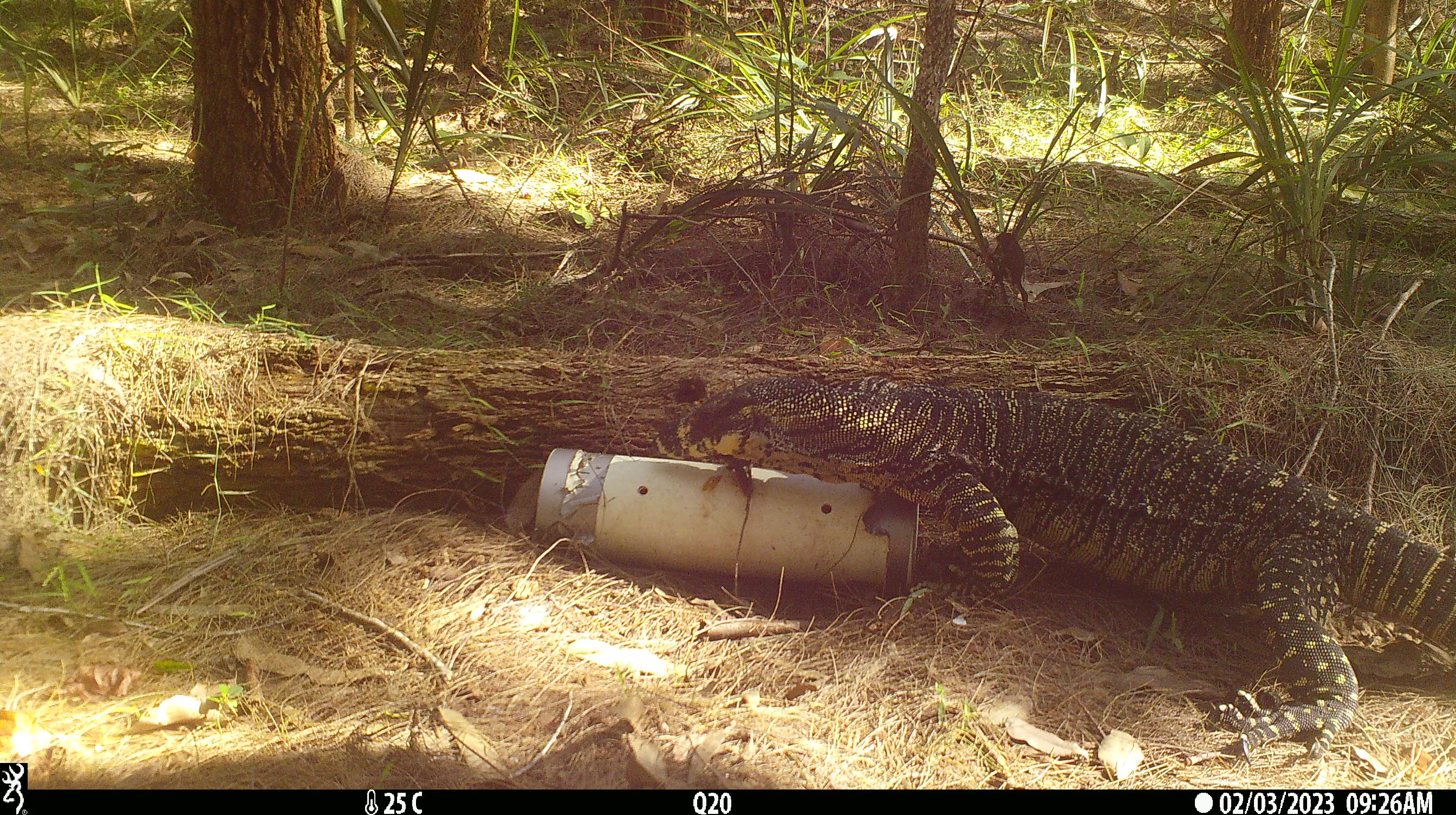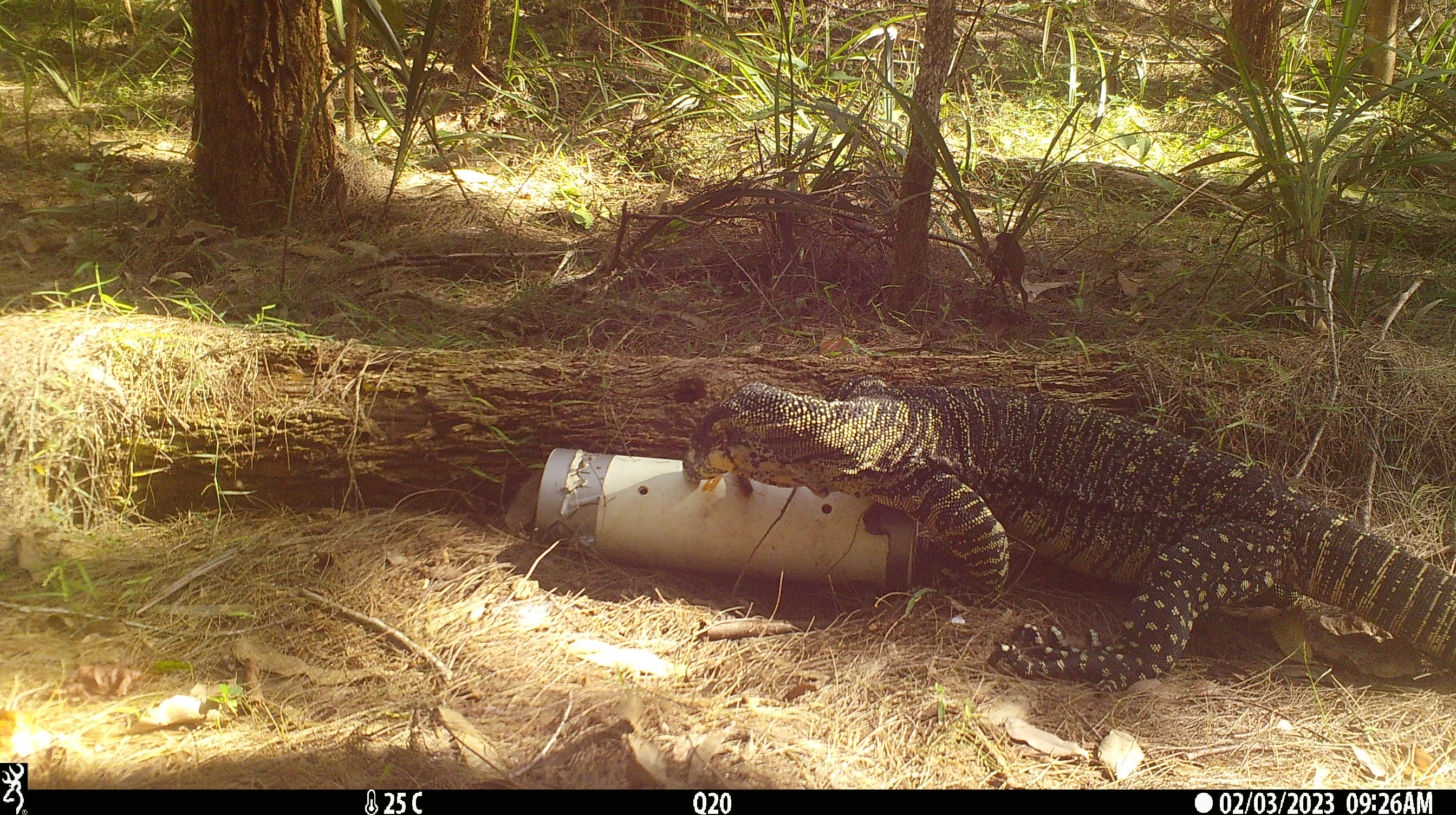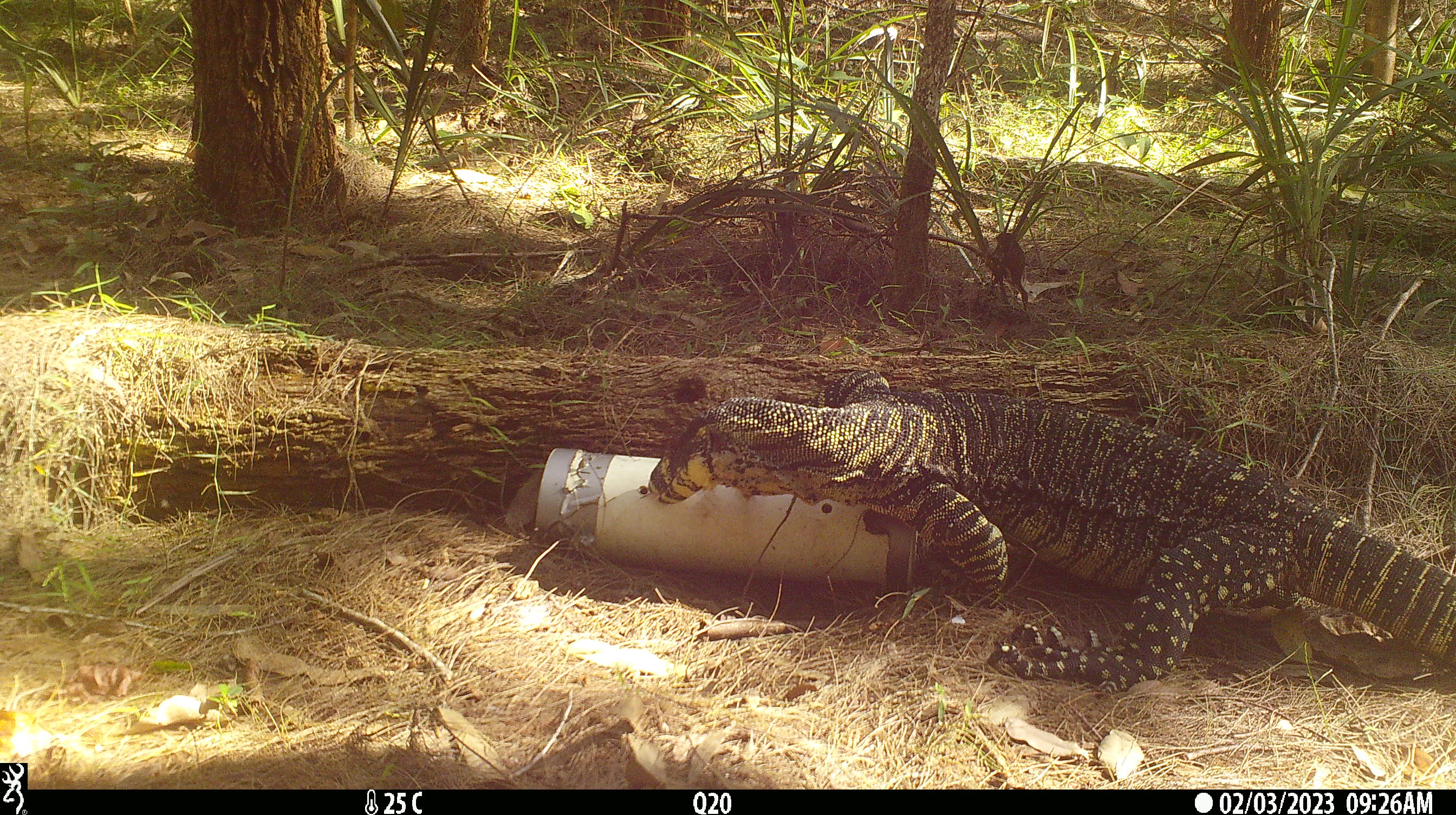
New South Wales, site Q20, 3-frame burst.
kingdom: Animalia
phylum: Chordata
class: Reptilia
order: Squamata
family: Varanidae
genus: Varanus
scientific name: Varanus varius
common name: lace monitor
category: goanna